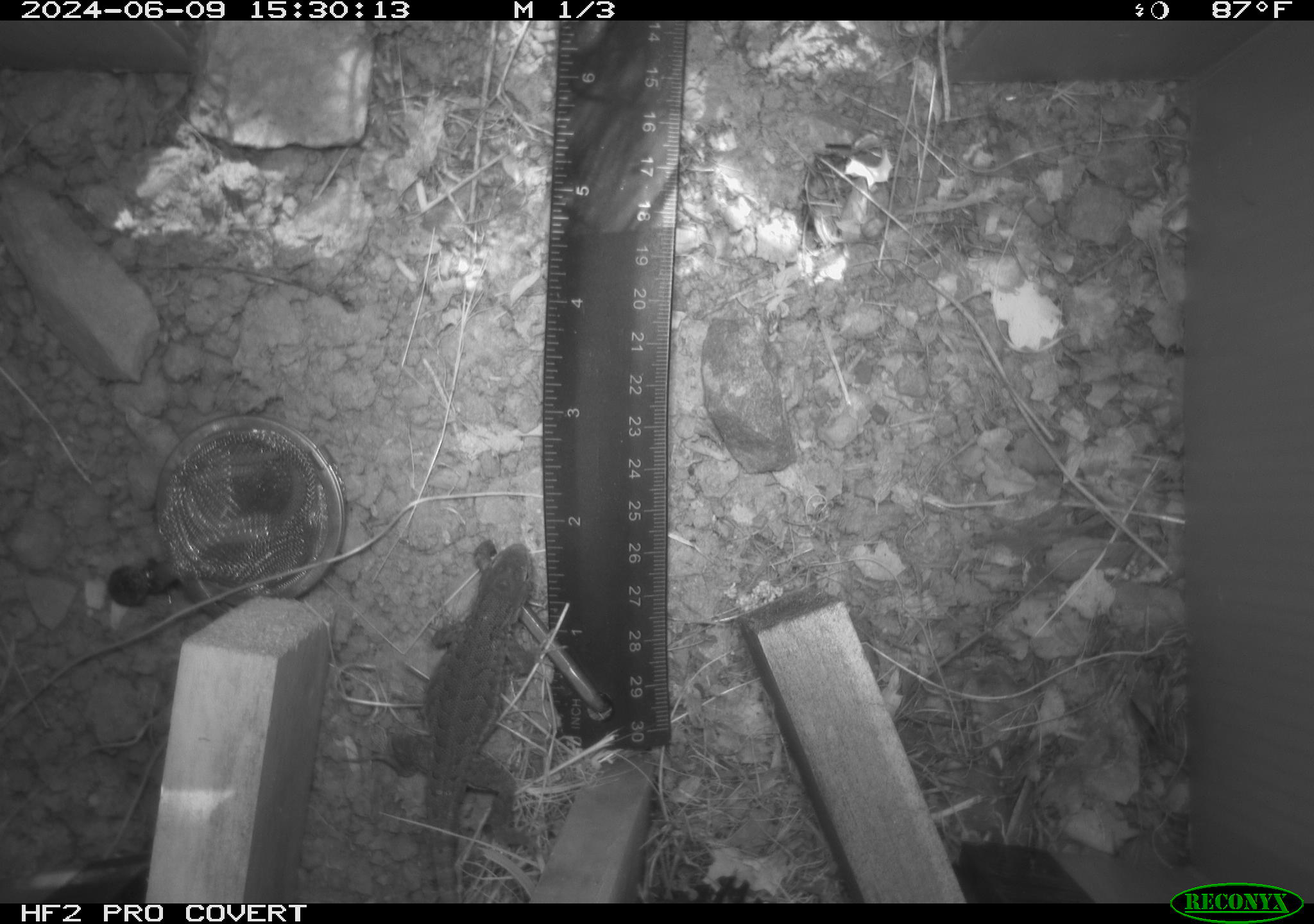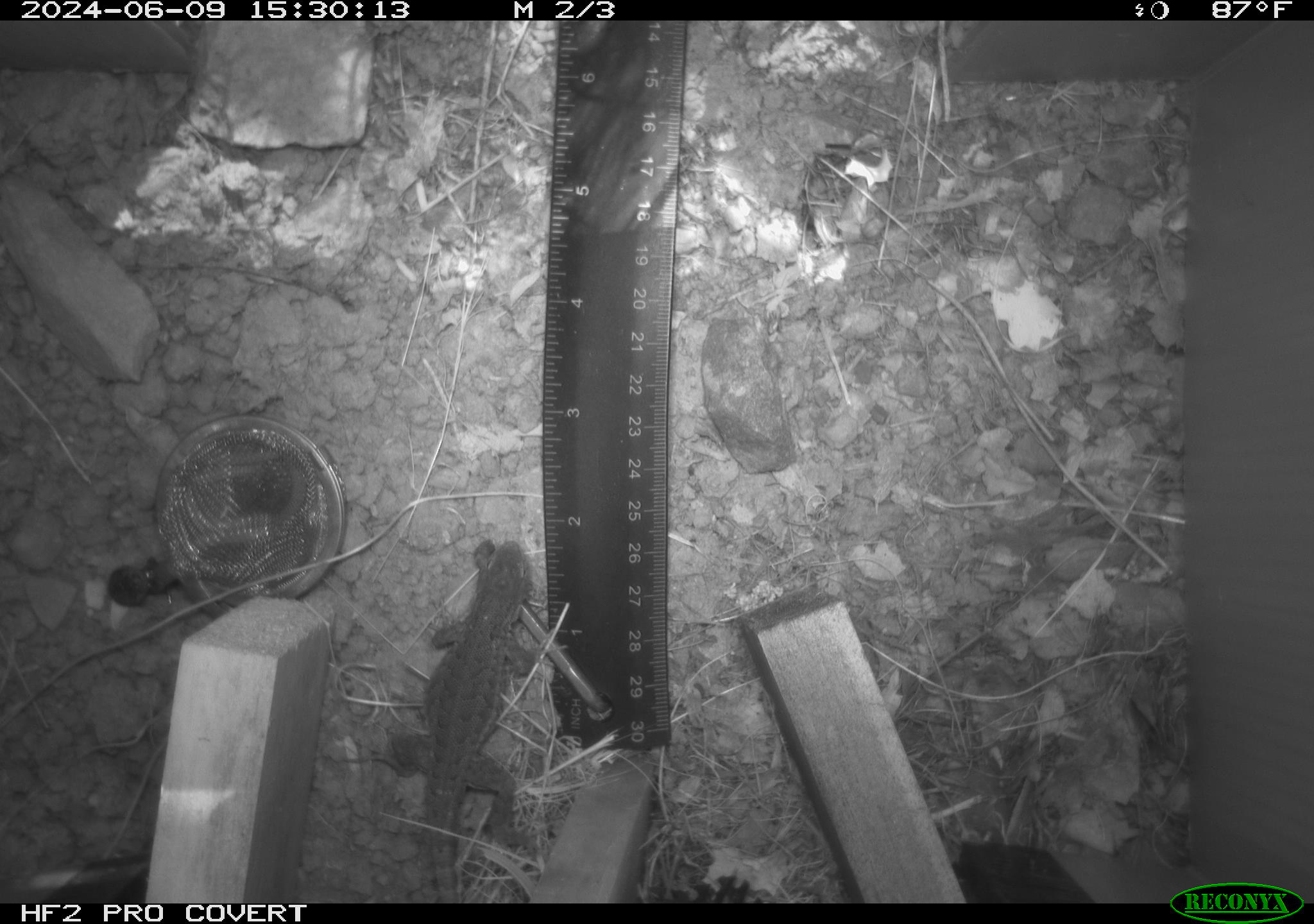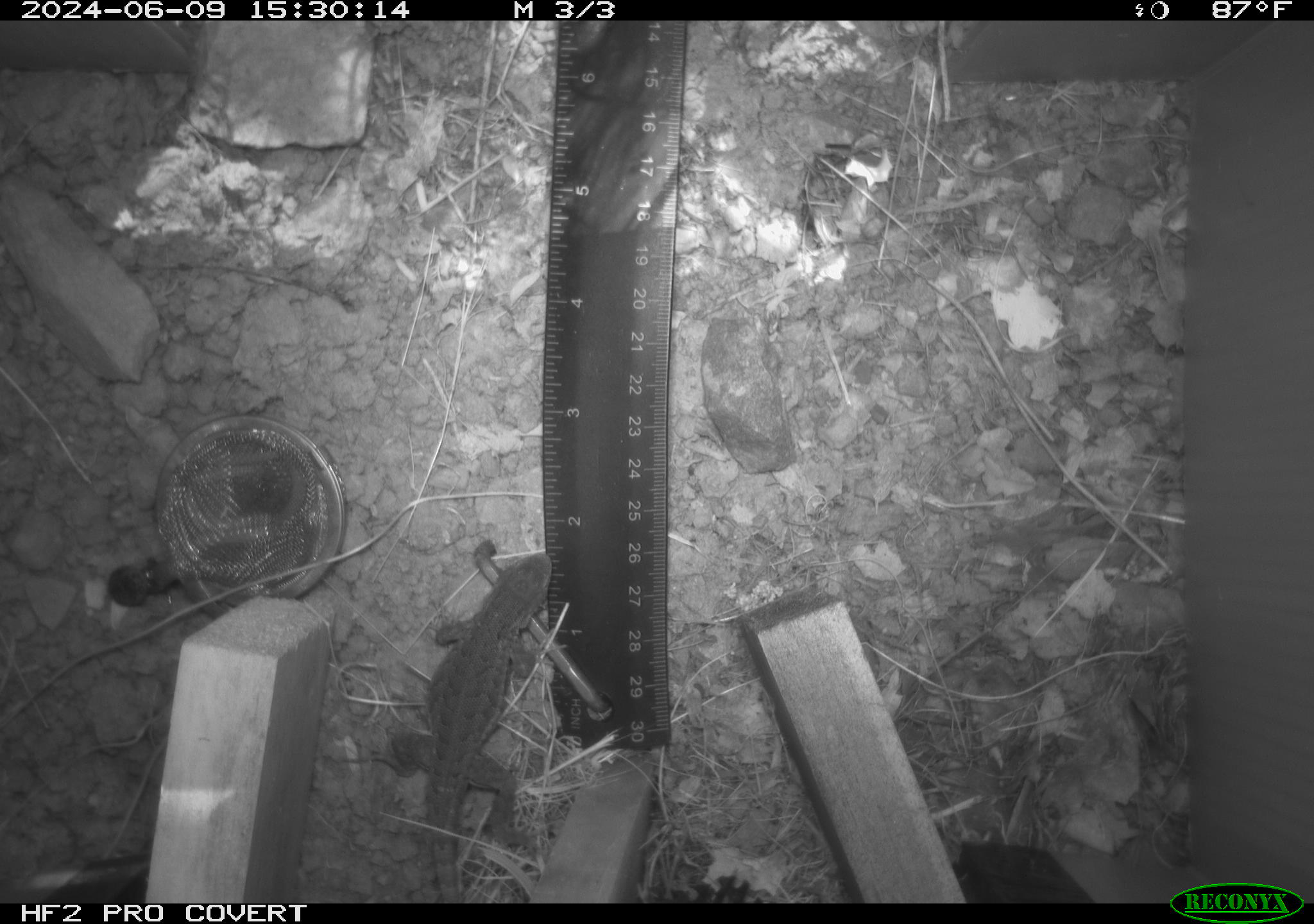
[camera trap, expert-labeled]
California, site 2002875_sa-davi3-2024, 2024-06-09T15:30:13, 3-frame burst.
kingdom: Animalia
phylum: Chordata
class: Reptilia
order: Squamata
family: Phrynosomatidae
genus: Sceloporus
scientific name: Sceloporus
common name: spiny lizards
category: sceloporus species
Sceloporus species (spiny lizards) (Sceloporus).